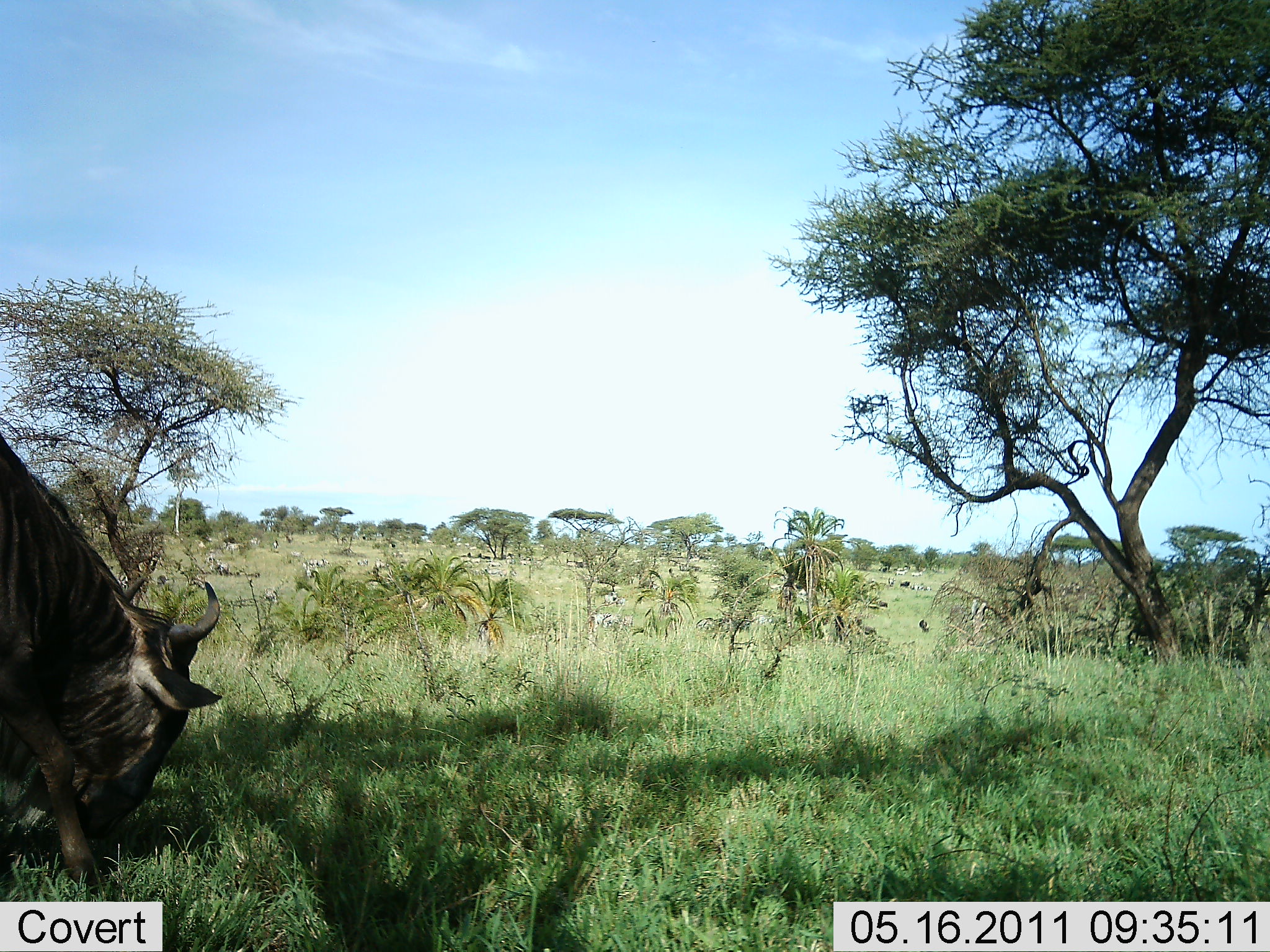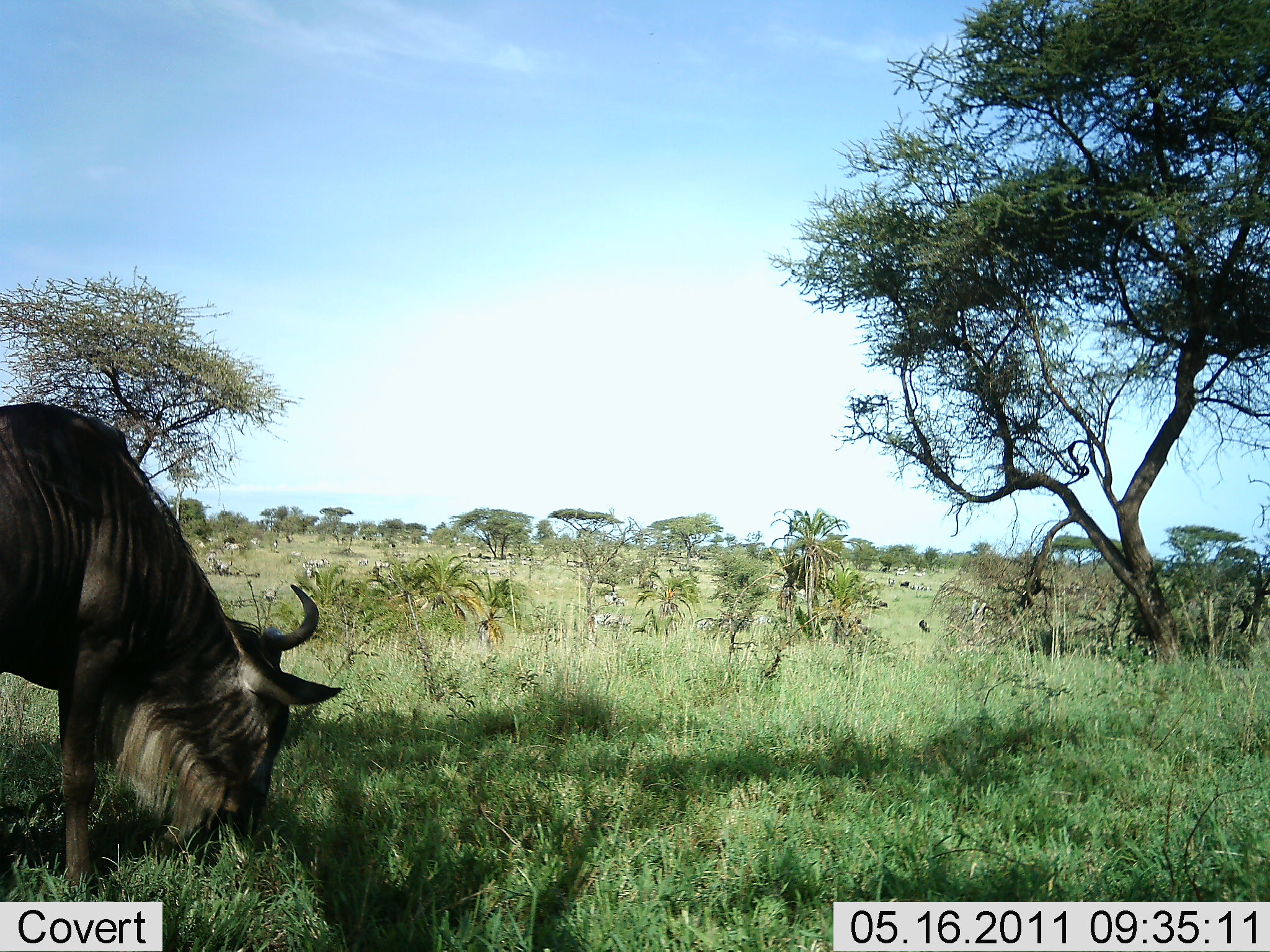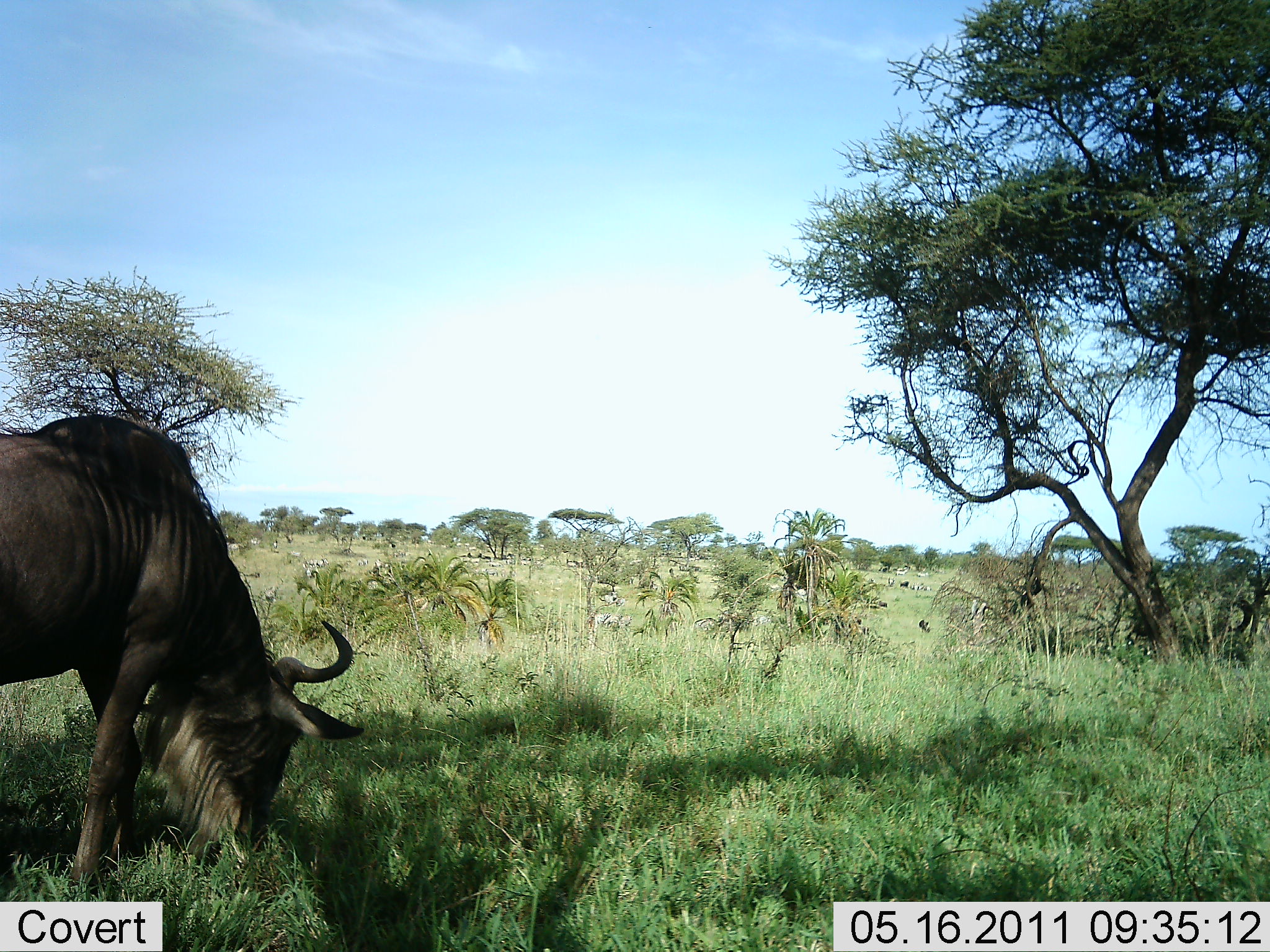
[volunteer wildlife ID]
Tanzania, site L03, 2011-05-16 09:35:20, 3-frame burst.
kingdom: Animalia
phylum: Chordata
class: Mammalia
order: Artiodactyla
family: Bovidae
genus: Connochaetes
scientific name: Connochaetes taurinus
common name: blue wildebeest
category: wildebeest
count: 1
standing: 0%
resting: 0%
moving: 15%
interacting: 0%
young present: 0%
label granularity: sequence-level